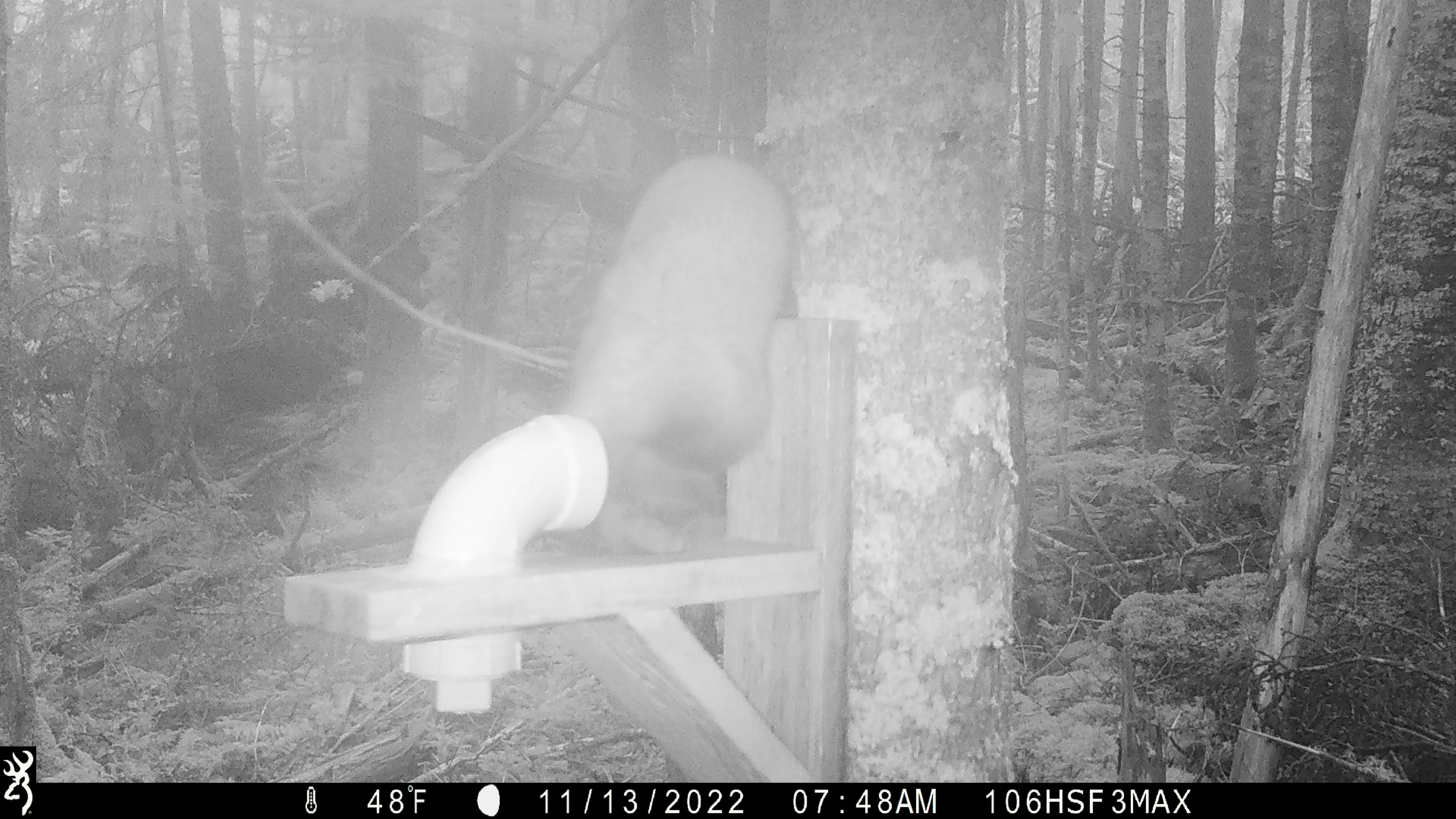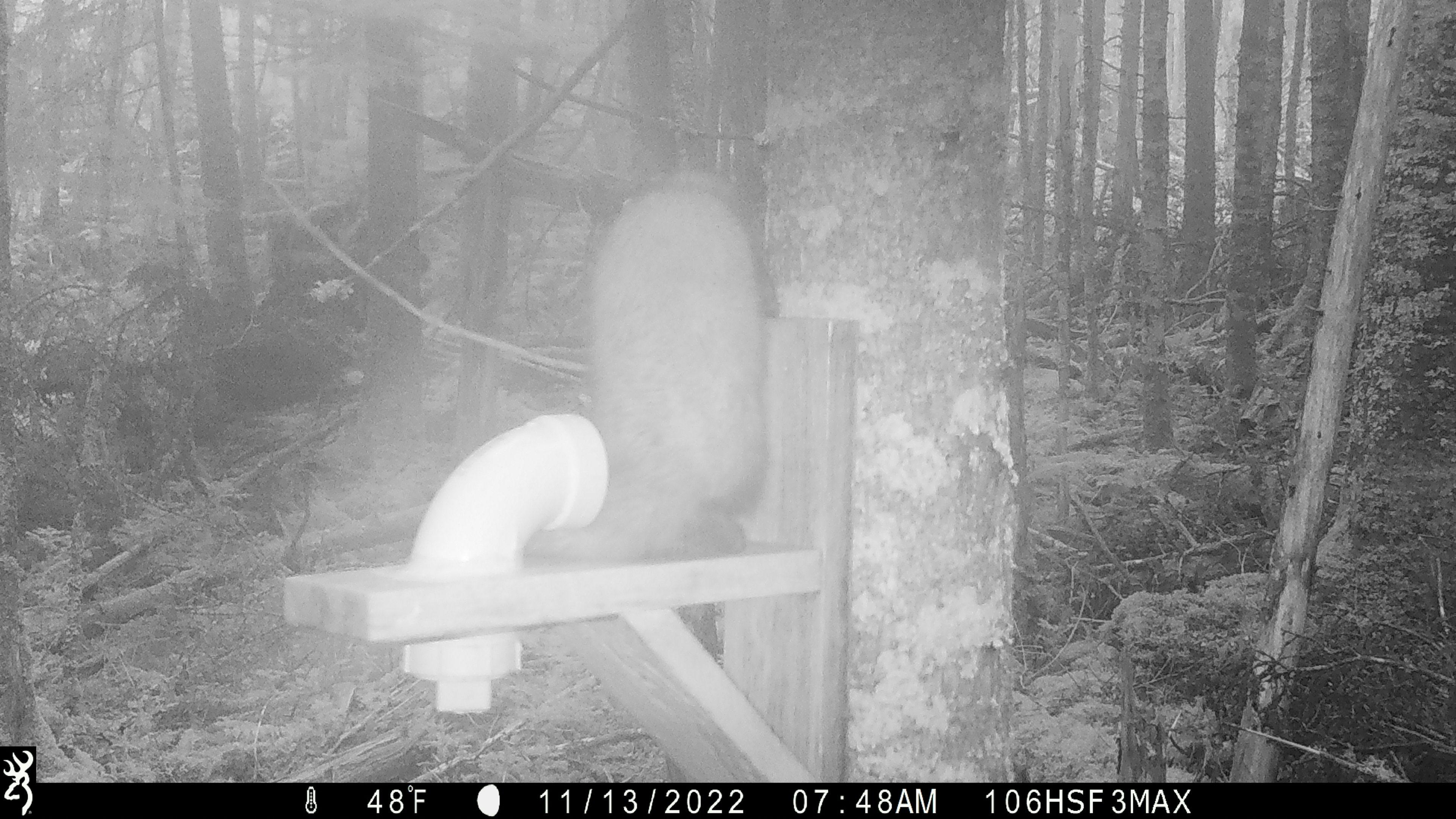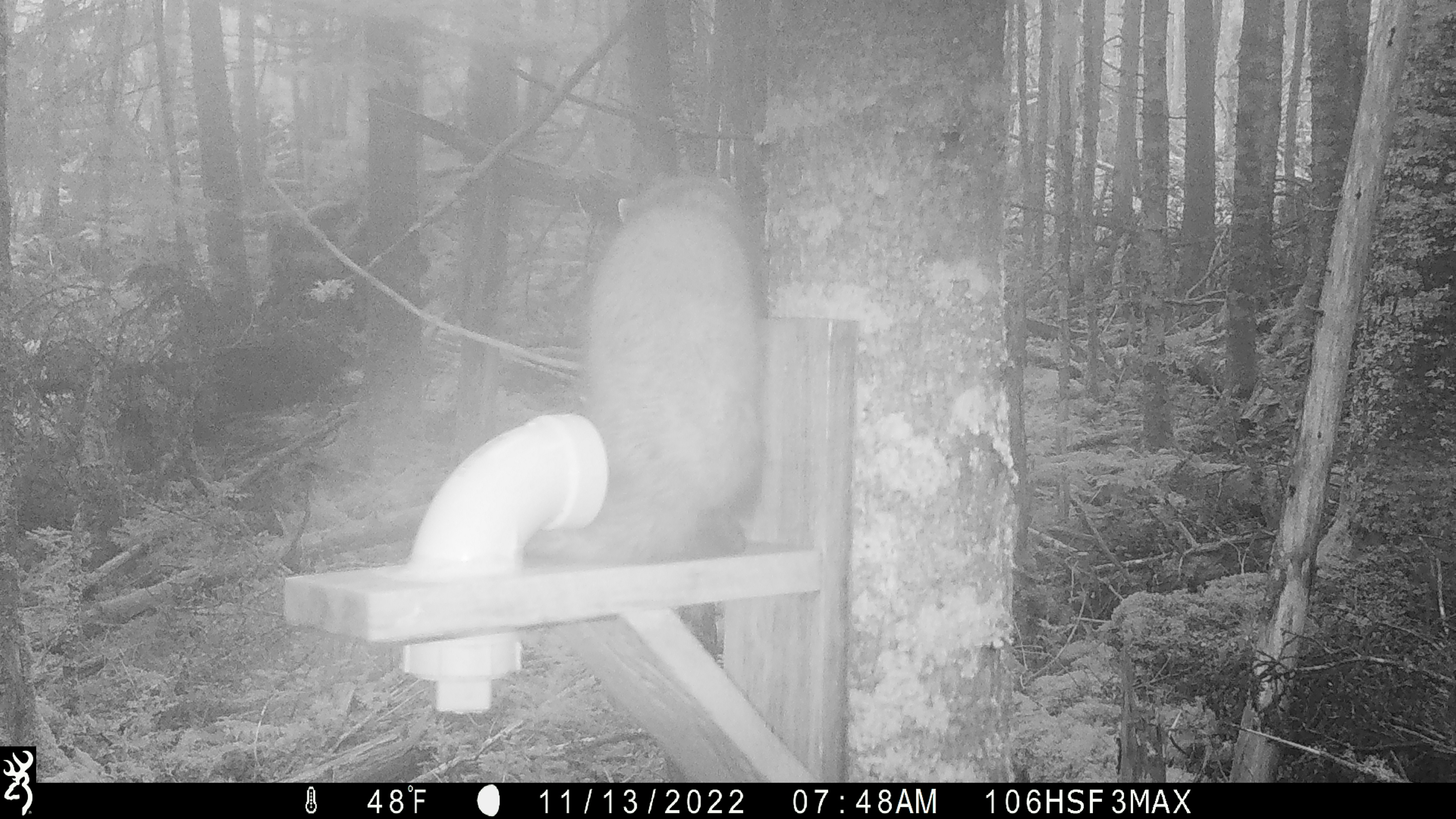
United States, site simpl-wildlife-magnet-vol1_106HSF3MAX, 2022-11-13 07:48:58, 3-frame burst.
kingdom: Animalia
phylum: Chordata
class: Mammalia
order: Carnivora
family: Mustelidae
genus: Martes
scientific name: Martes americana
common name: american marten